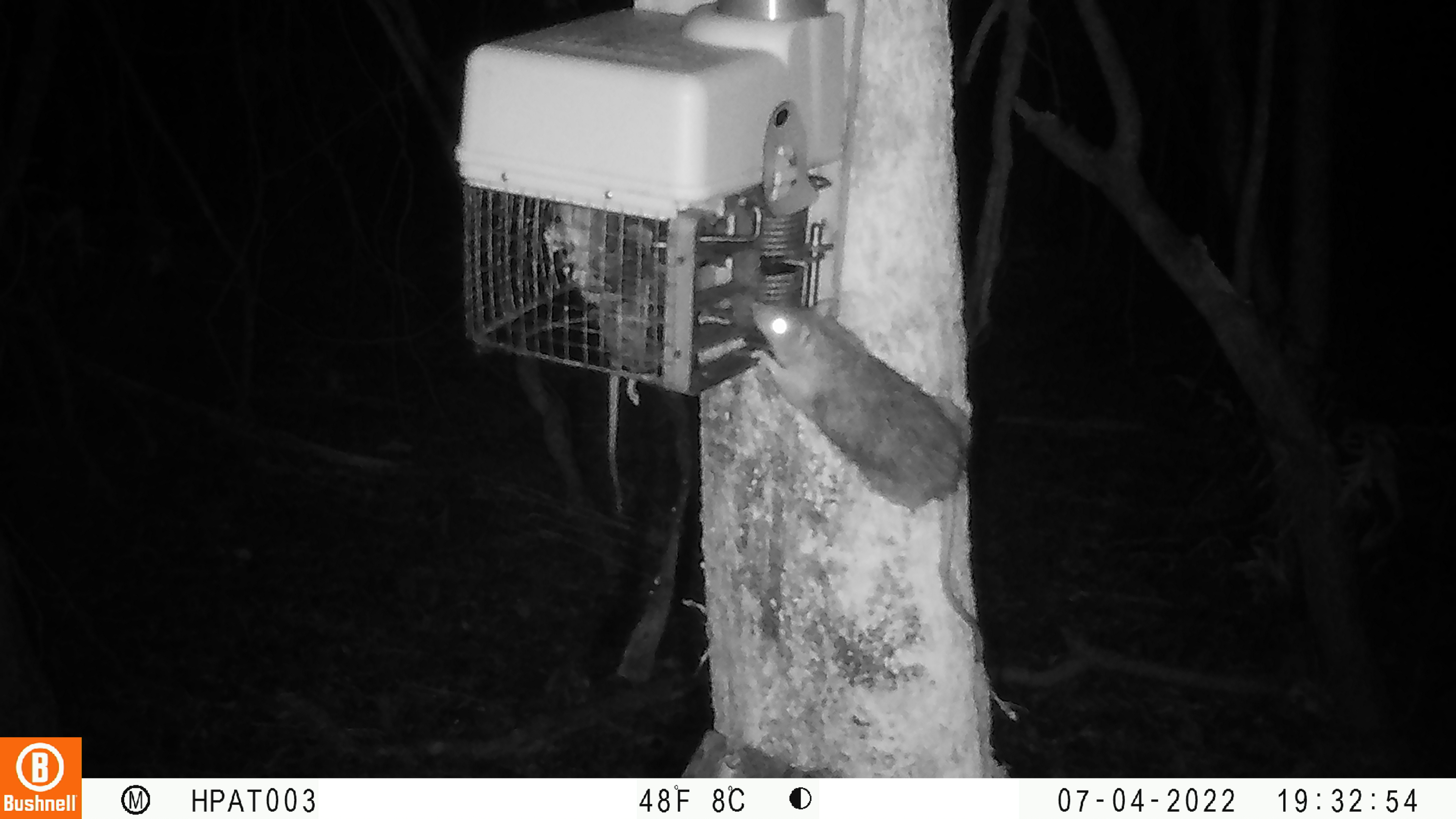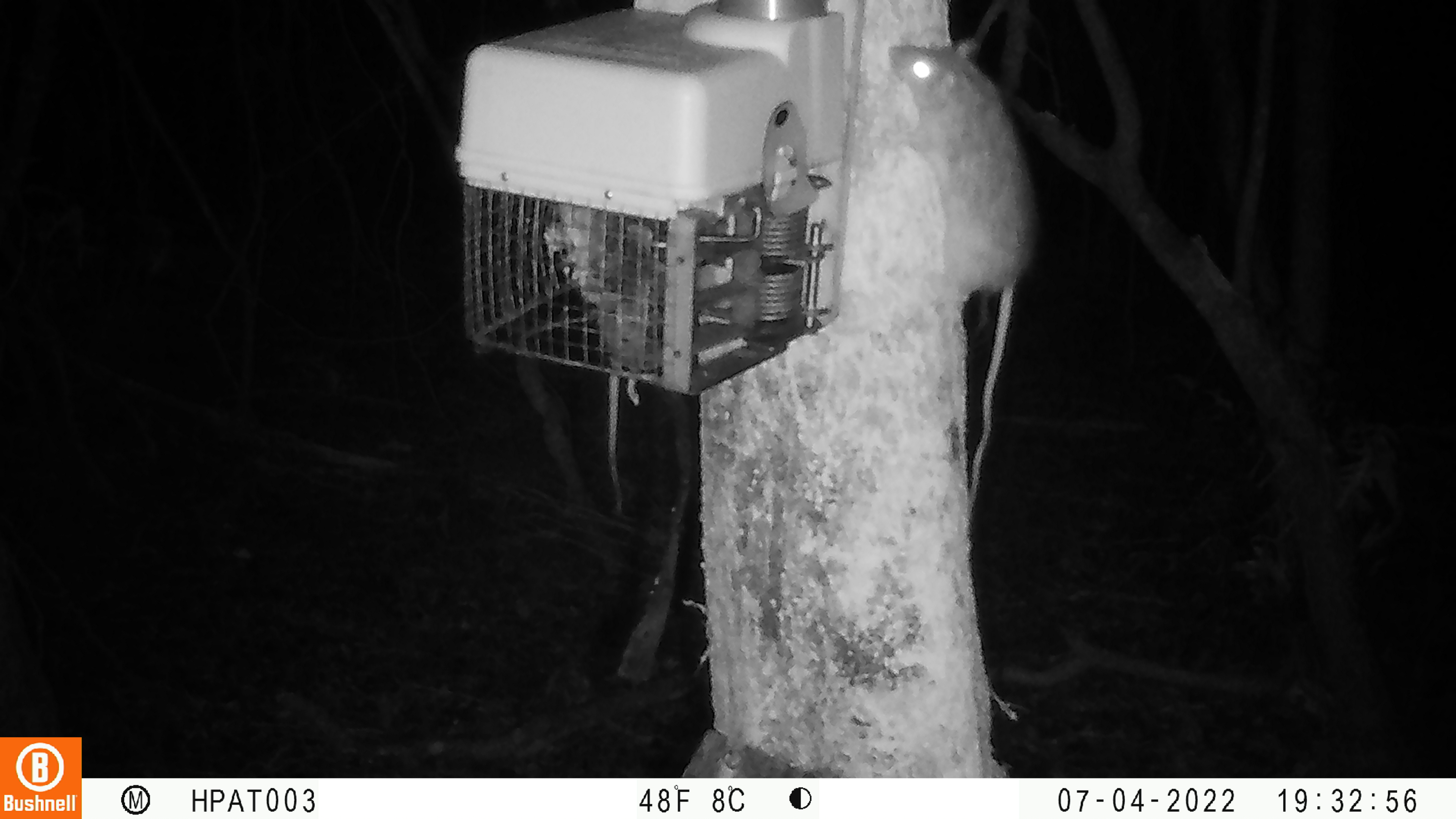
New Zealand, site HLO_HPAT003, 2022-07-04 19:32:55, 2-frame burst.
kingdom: Animalia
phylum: Chordata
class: Mammalia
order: Rodentia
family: Muridae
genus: Rattus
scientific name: Rattus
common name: rat